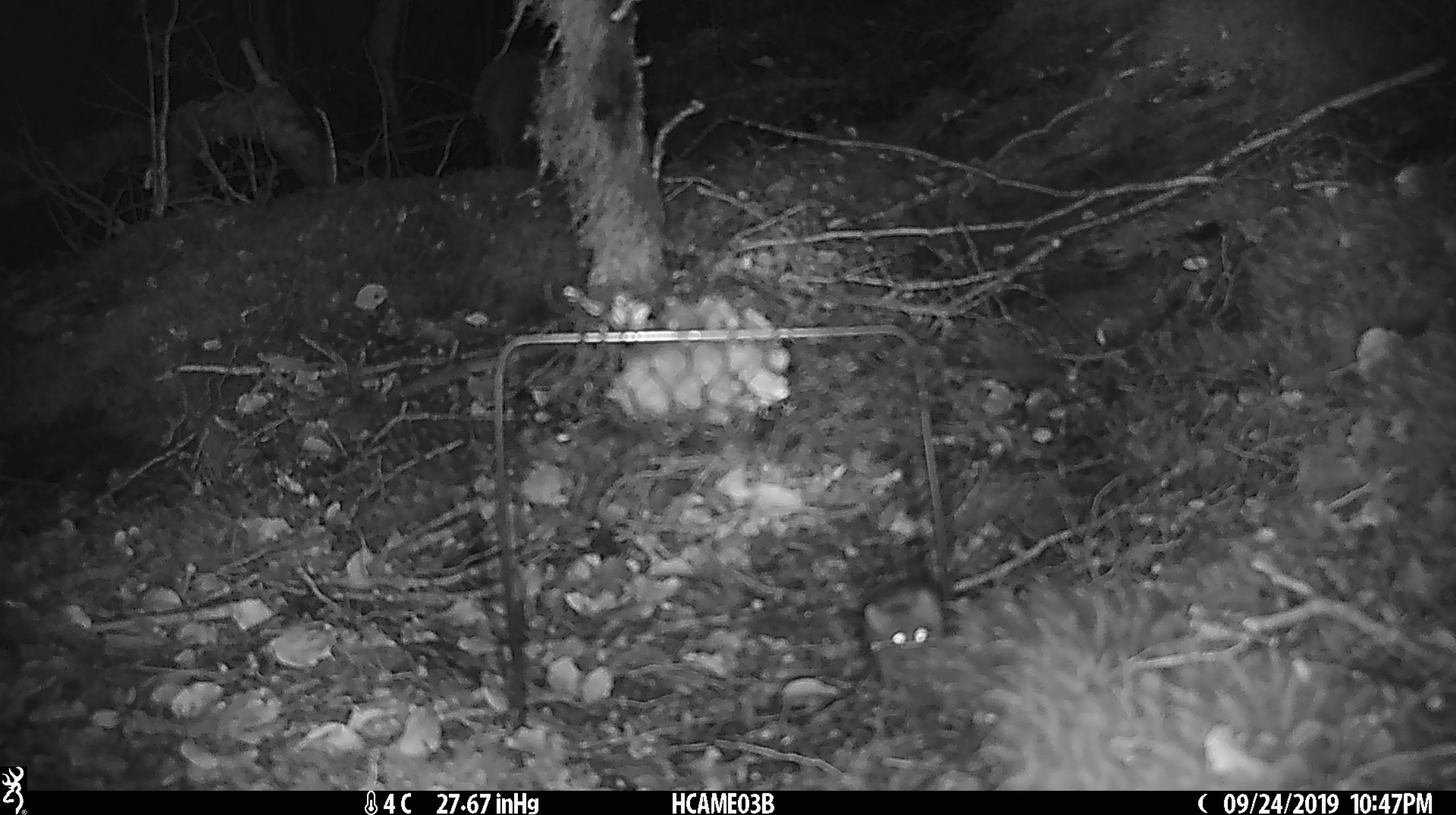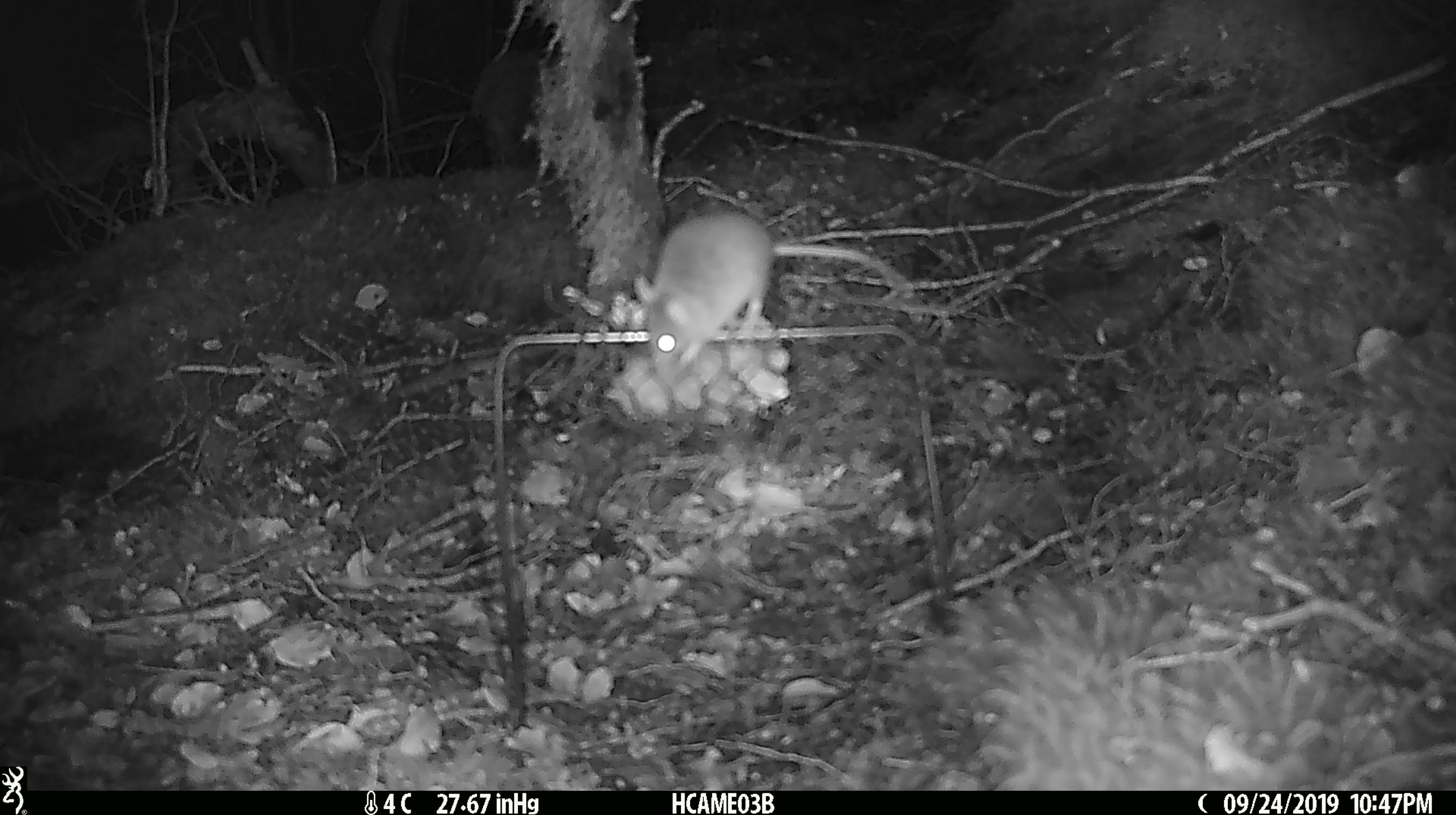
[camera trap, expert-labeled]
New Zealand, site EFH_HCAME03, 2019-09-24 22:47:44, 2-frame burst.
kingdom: Animalia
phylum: Chordata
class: Mammalia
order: Rodentia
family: Muridae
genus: Mus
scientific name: Mus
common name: mouse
Mouse (Mus).